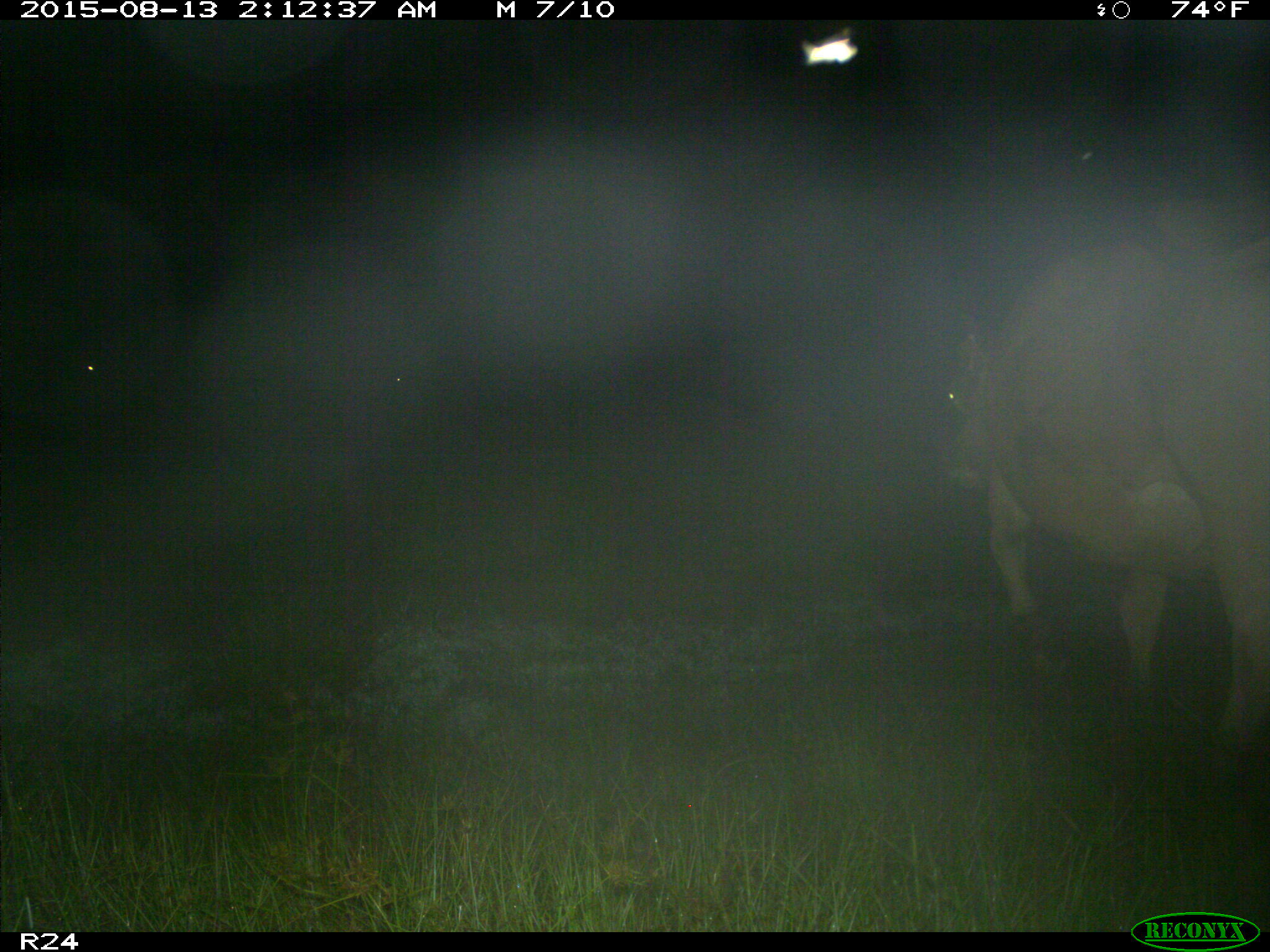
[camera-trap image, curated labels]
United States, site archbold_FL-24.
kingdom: Animalia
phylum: Chordata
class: Mammalia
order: Artiodactyla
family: Bovidae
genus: Bos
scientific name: Bos taurus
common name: domestic cow